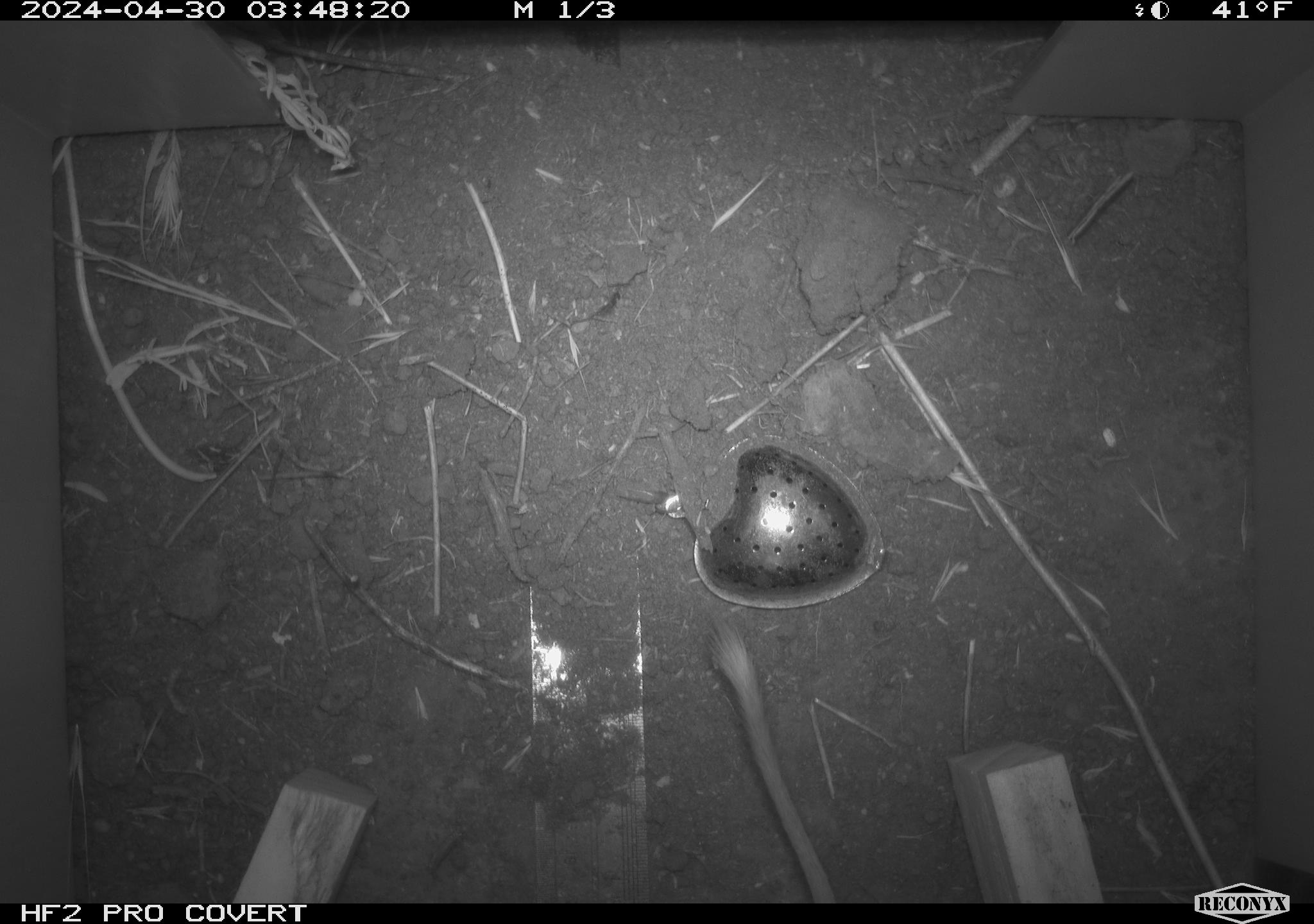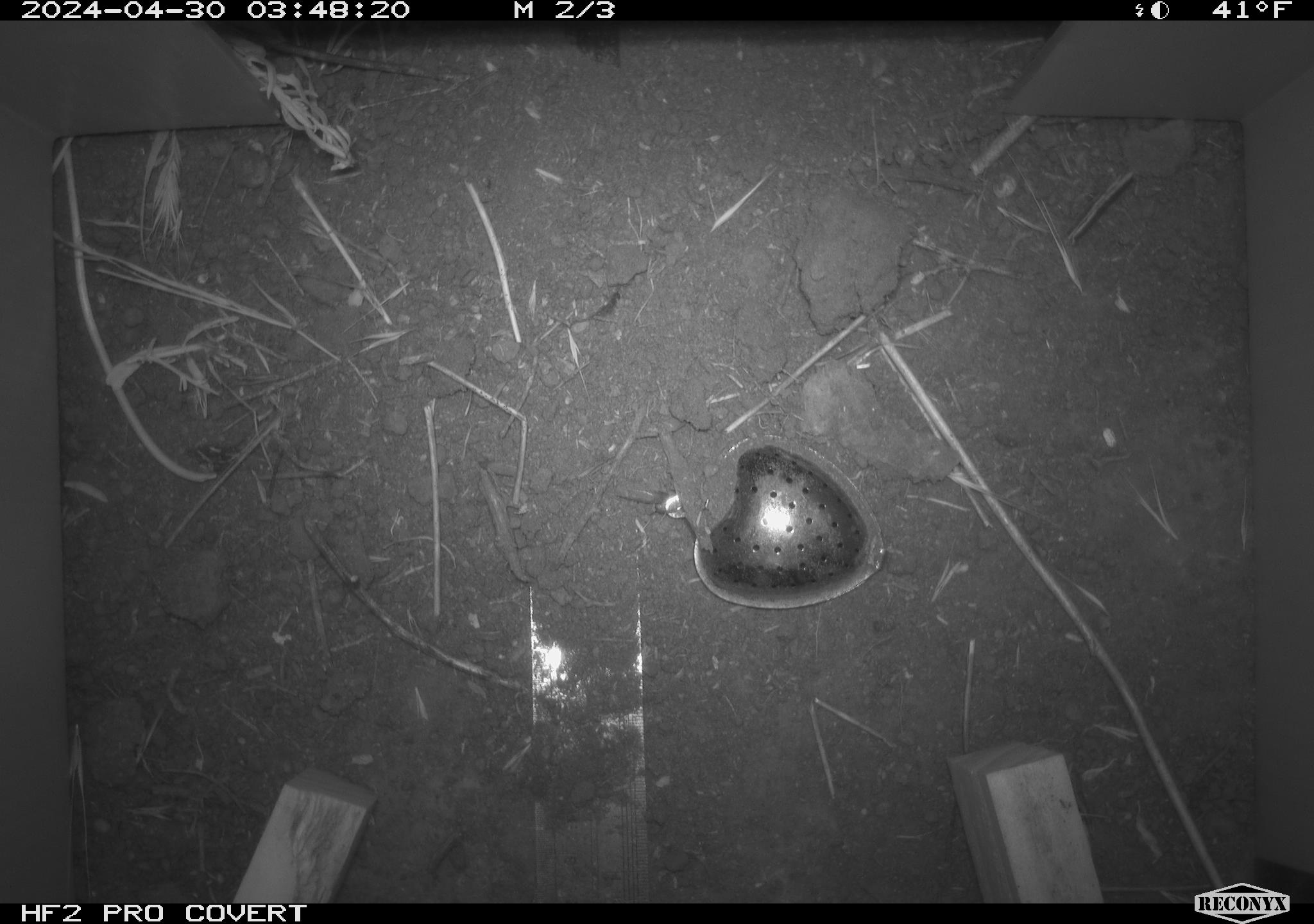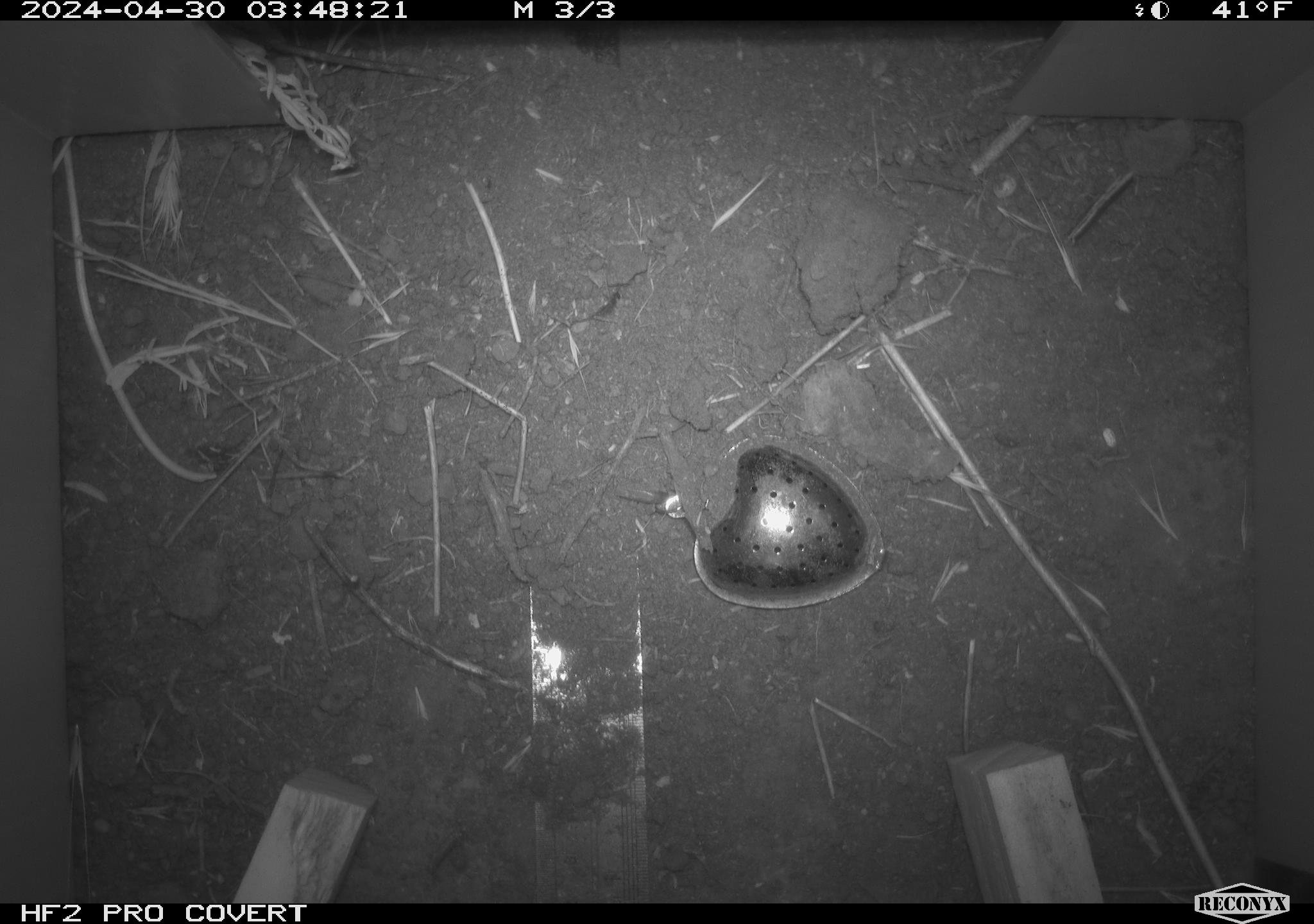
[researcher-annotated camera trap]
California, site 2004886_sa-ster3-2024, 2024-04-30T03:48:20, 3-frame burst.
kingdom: Animalia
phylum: Chordata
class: Mammalia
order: Rodentia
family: Heteromyidae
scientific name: Heteromyidae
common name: kangaroo rats and pocket mice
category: heteromyidae family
Heteromyidae family (kangaroo rats and pocket mice) (Heteromyidae).